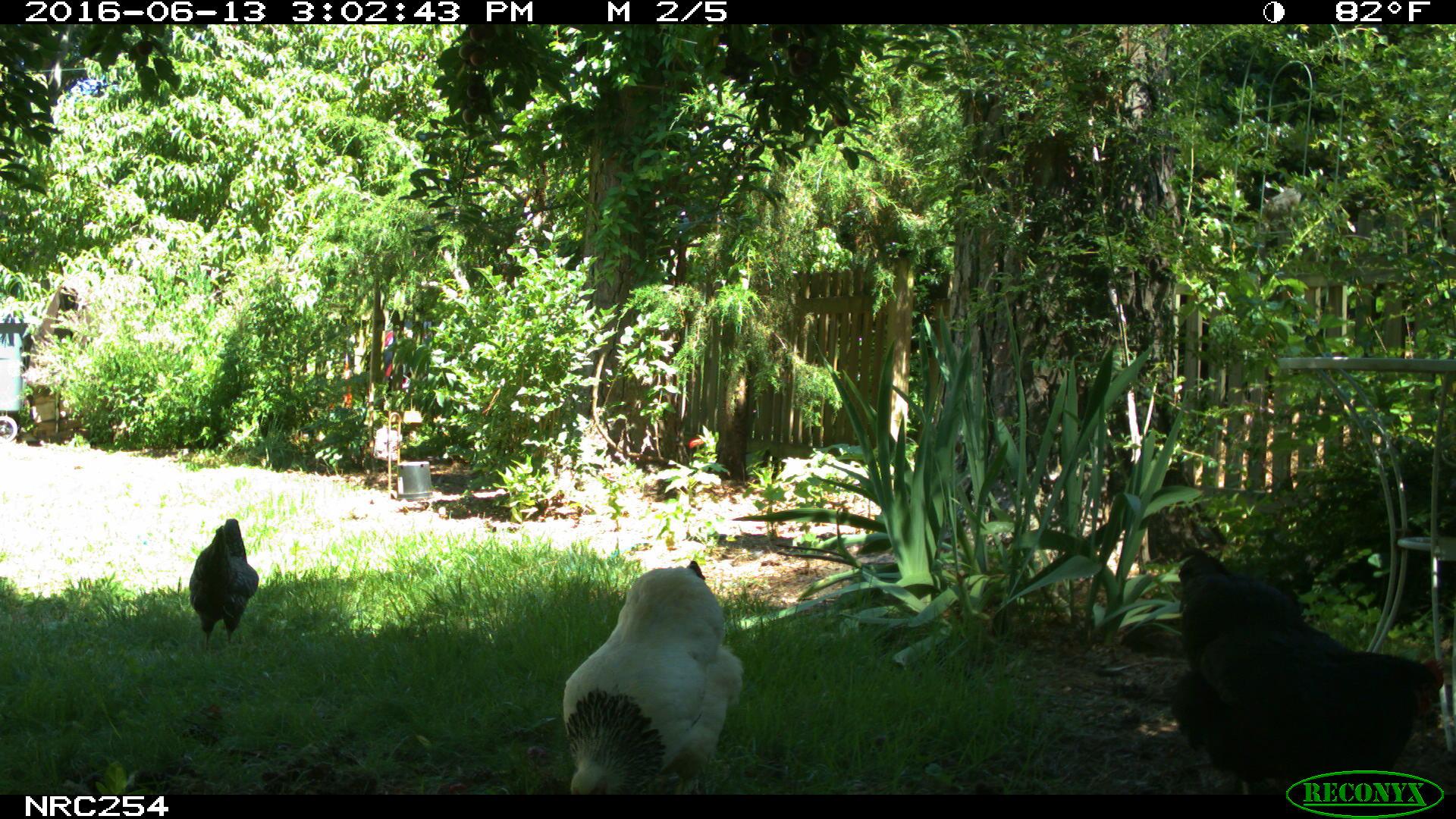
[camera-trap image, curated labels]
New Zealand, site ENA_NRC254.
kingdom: Animalia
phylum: Chordata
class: Aves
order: Galliformes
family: Phasianidae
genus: Gallus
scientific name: Gallus gallus domesticus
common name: chicken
Chicken (Gallus gallus domesticus).